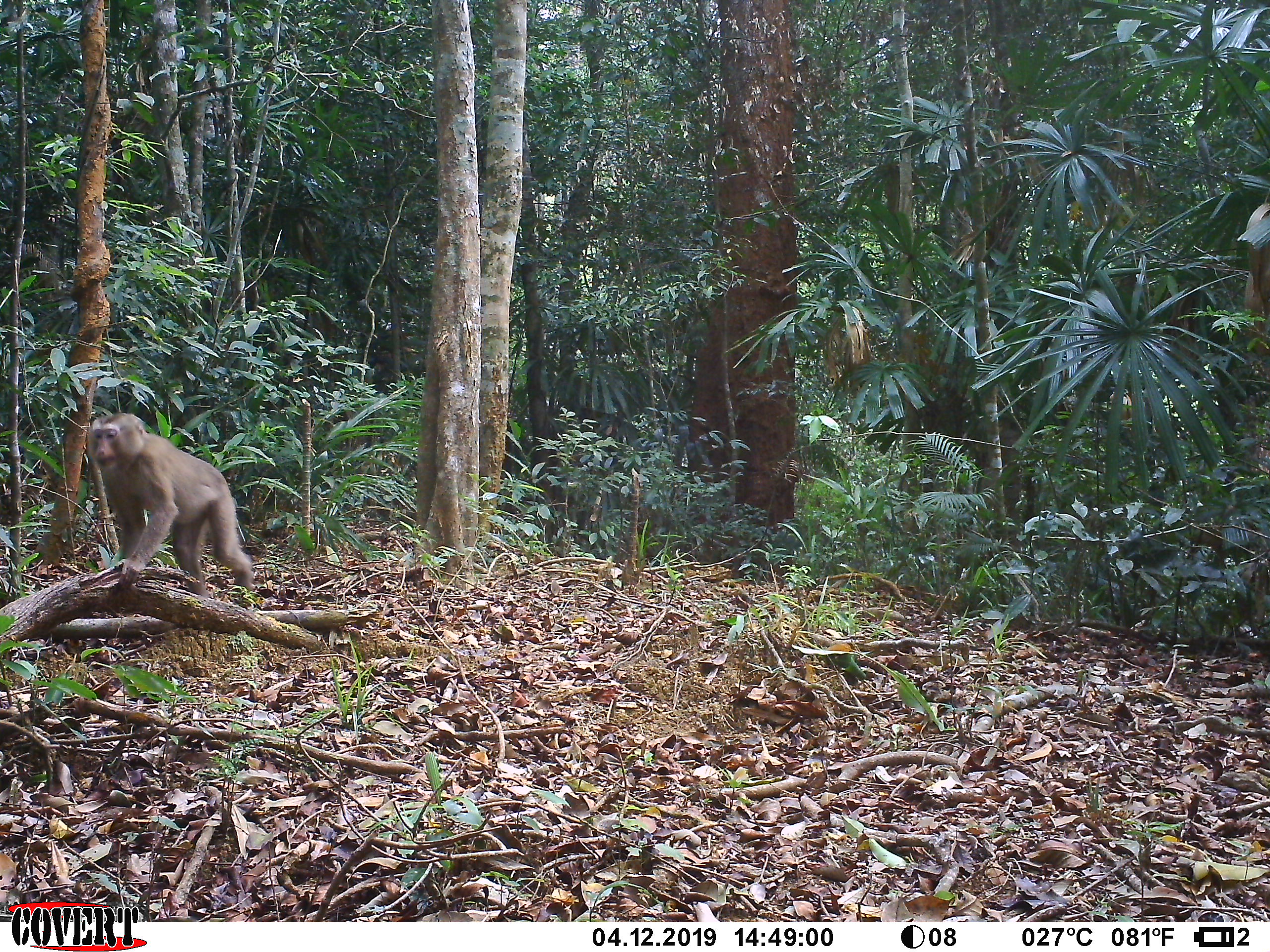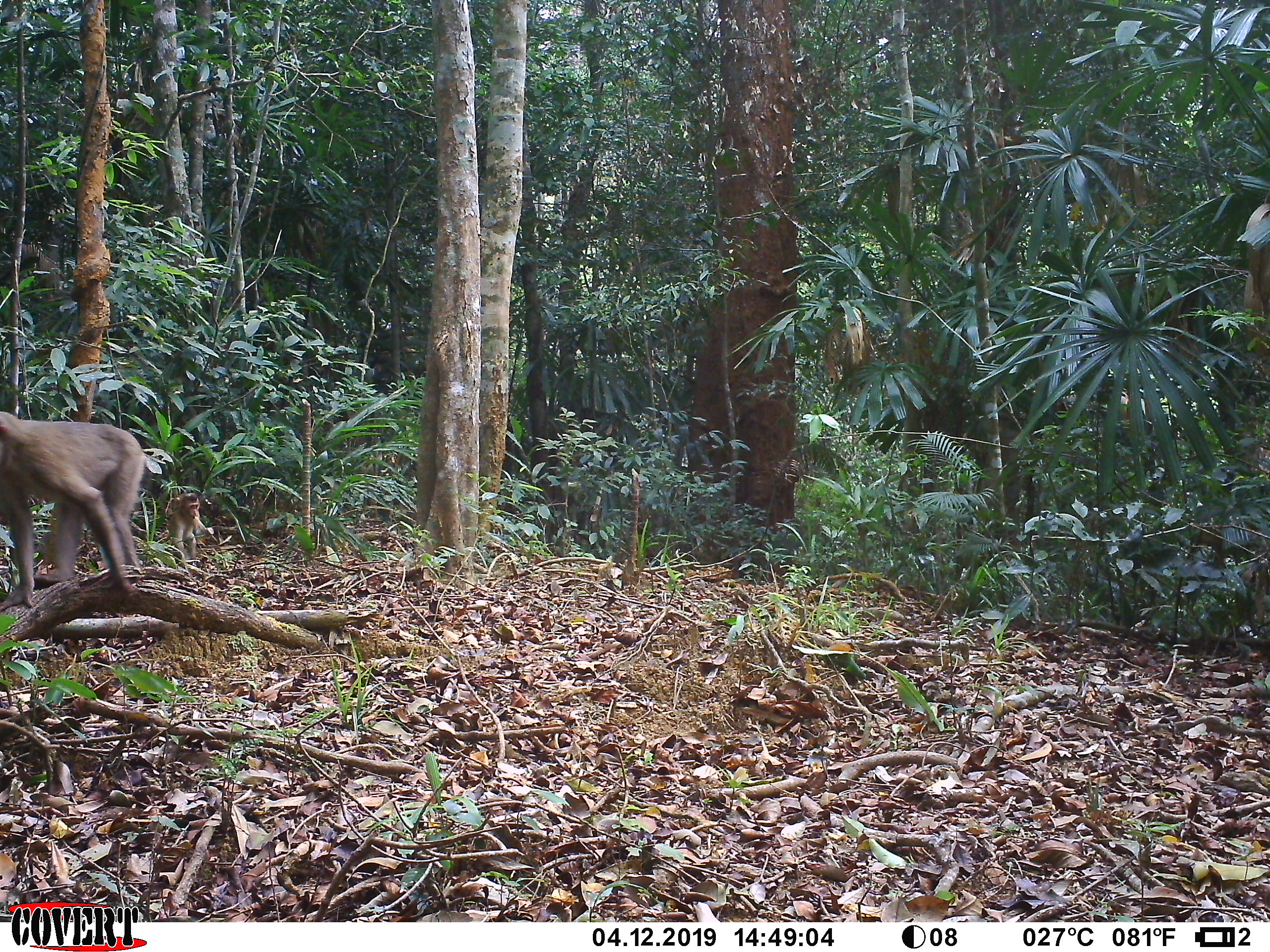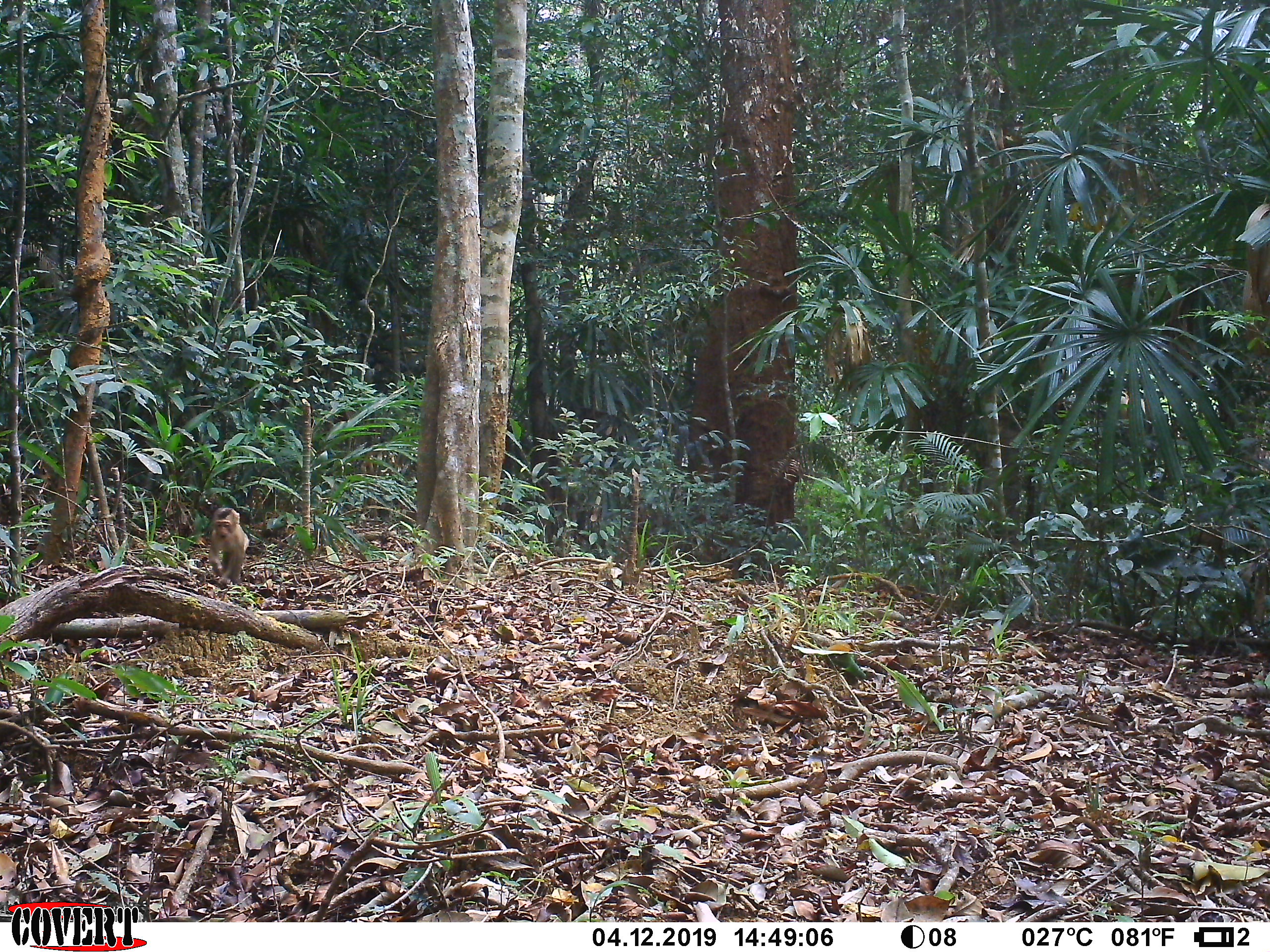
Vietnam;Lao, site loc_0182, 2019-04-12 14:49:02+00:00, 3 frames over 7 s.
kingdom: Animalia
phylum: Chordata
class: Mammalia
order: Primates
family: Cercopithecidae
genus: Macaca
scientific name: Macaca nemestrina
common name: pig-tailed macaque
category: pig tailed macaque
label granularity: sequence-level